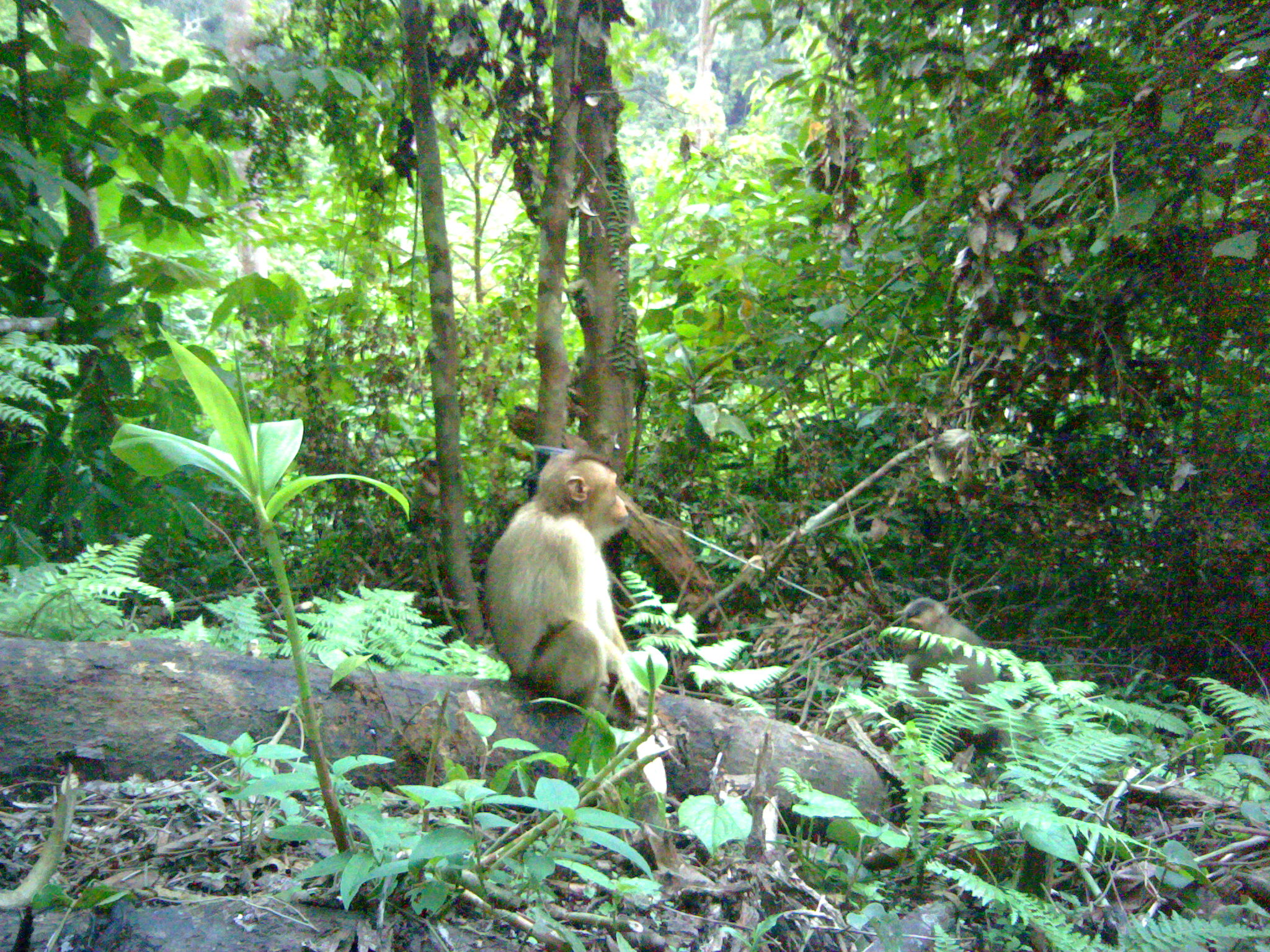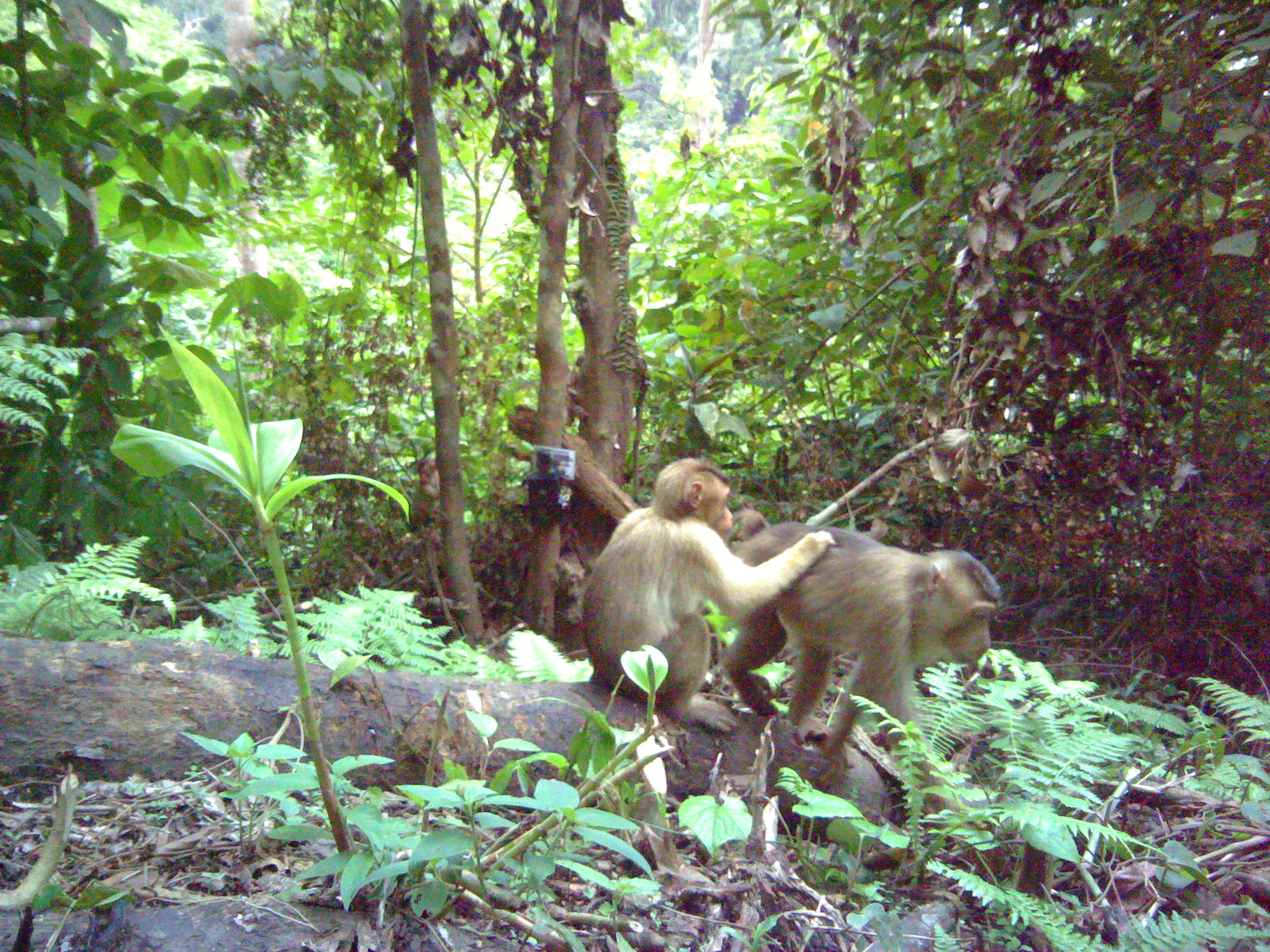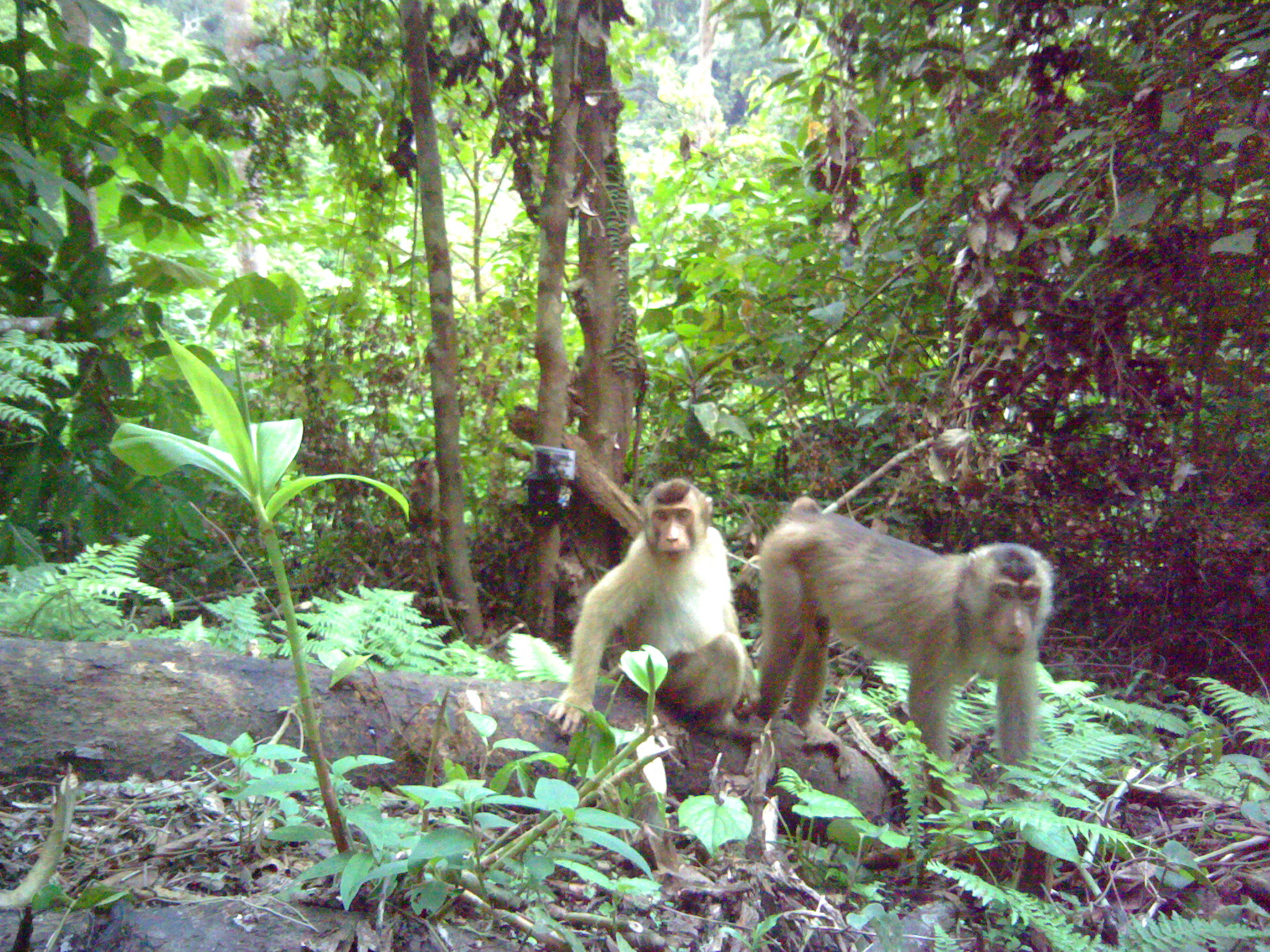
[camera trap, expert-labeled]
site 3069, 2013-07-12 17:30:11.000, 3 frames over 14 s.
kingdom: Animalia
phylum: Chordata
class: Mammalia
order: Primates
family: Cercopithecidae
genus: Macaca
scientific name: Macaca nemestrina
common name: southern pig-tailed macaque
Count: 2.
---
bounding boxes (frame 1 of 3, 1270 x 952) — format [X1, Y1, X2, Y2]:
macaca nemestrina: [484, 447, 647, 726]; [861, 596, 1001, 720]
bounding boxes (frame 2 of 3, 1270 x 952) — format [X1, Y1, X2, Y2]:
macaca nemestrina: [716, 520, 1000, 768]; [581, 458, 836, 731]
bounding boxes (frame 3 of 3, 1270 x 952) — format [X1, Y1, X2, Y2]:
macaca nemestrina: [748, 496, 1053, 846]; [548, 478, 761, 739]; [406, 458, 442, 548]